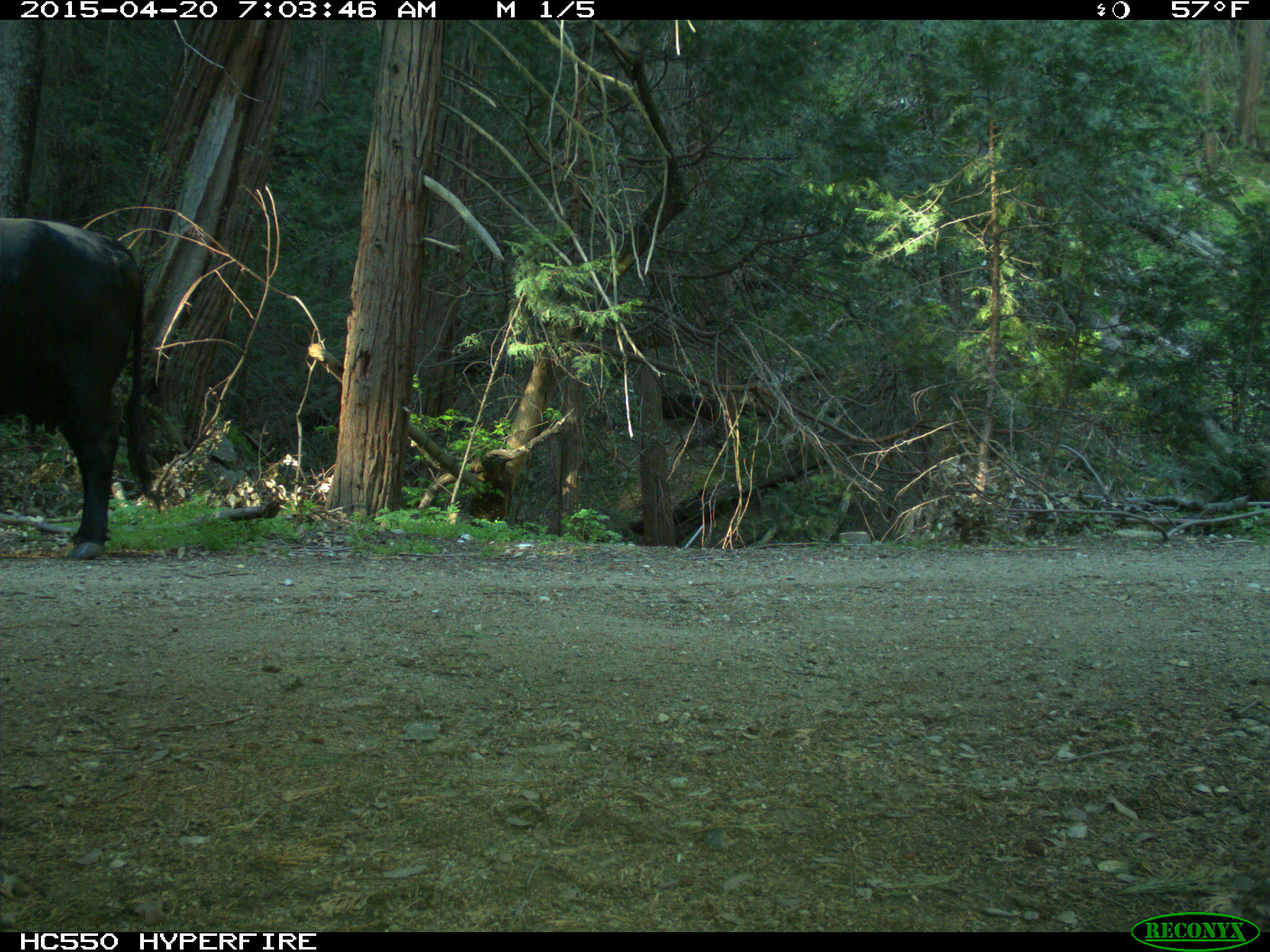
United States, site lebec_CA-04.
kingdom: Animalia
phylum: Chordata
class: Mammalia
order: Artiodactyla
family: Bovidae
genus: Bos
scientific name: Bos taurus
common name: domestic cow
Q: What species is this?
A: Bos taurus (domestic cow).